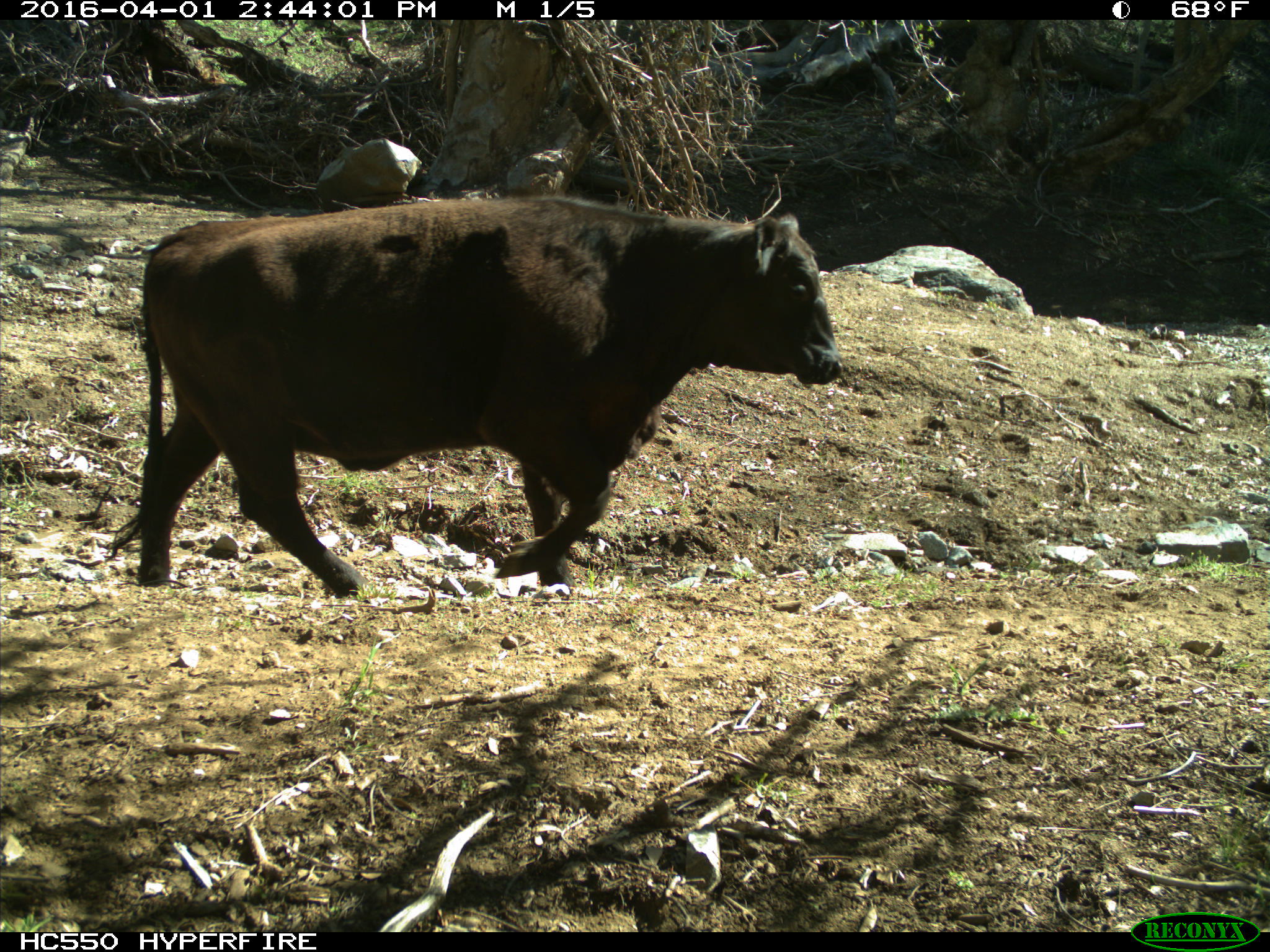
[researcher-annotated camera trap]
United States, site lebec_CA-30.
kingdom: Animalia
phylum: Chordata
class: Mammalia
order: Artiodactyla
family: Bovidae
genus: Bos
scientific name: Bos taurus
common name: domestic cow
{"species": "Bos taurus (domestic cow)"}